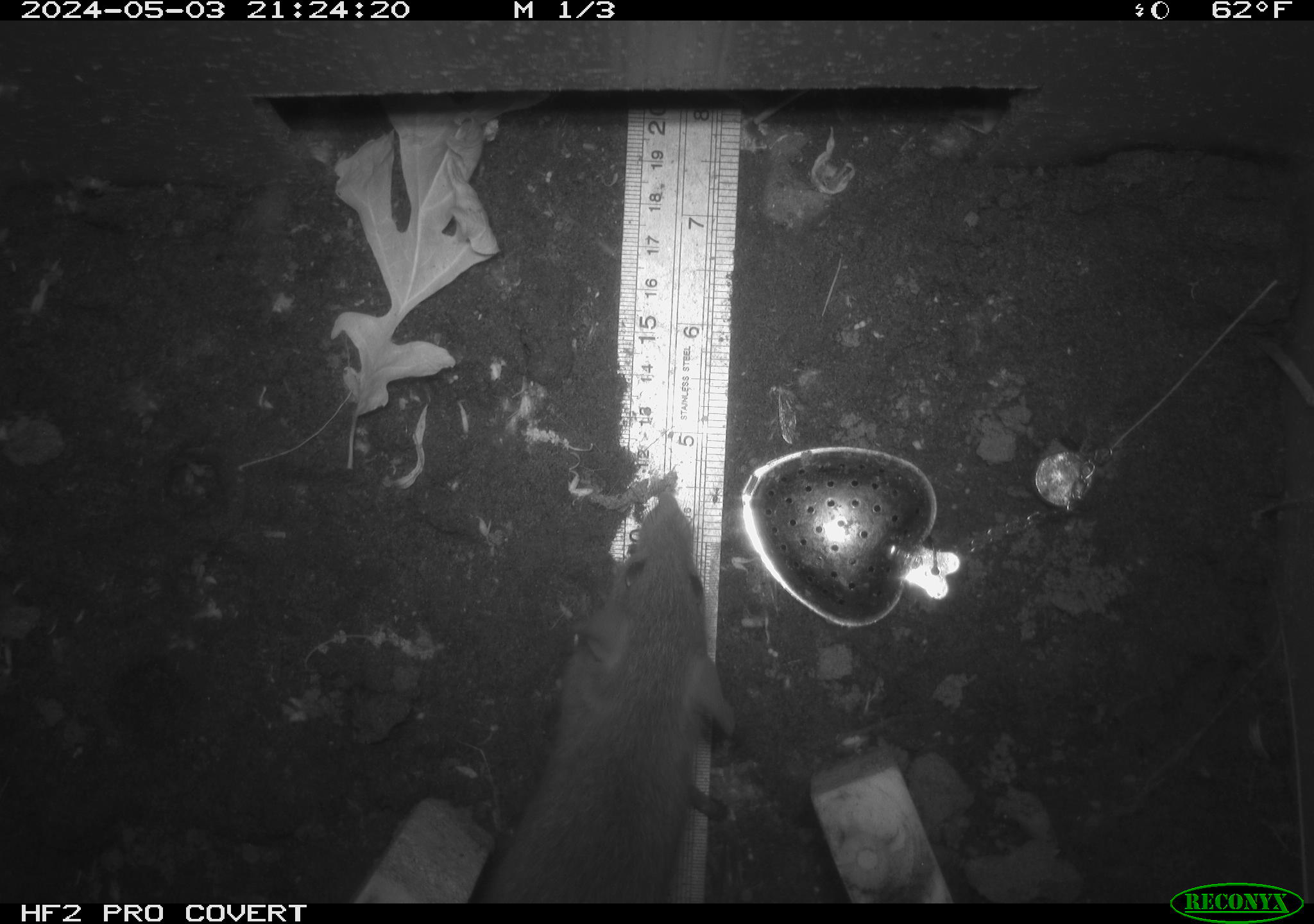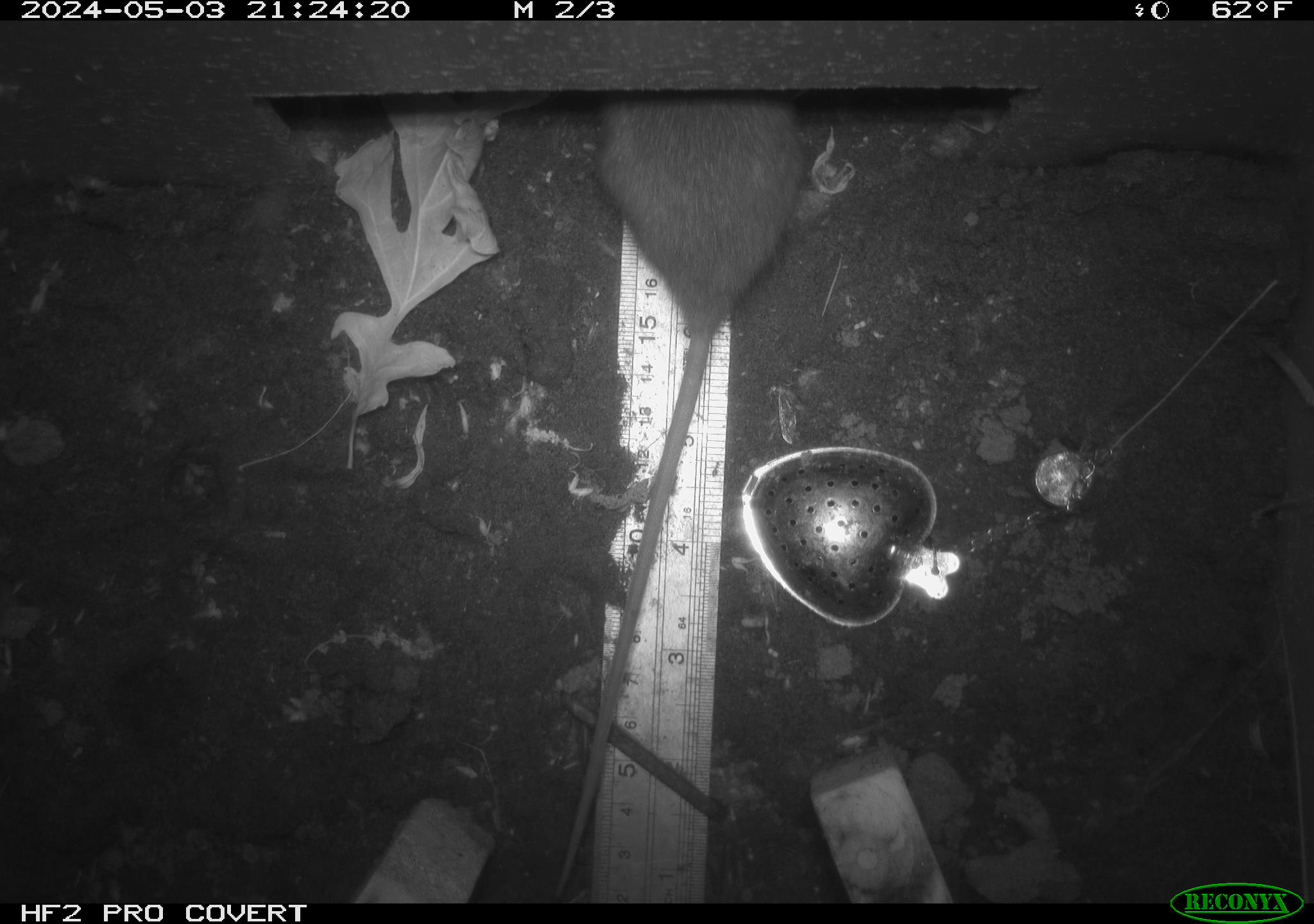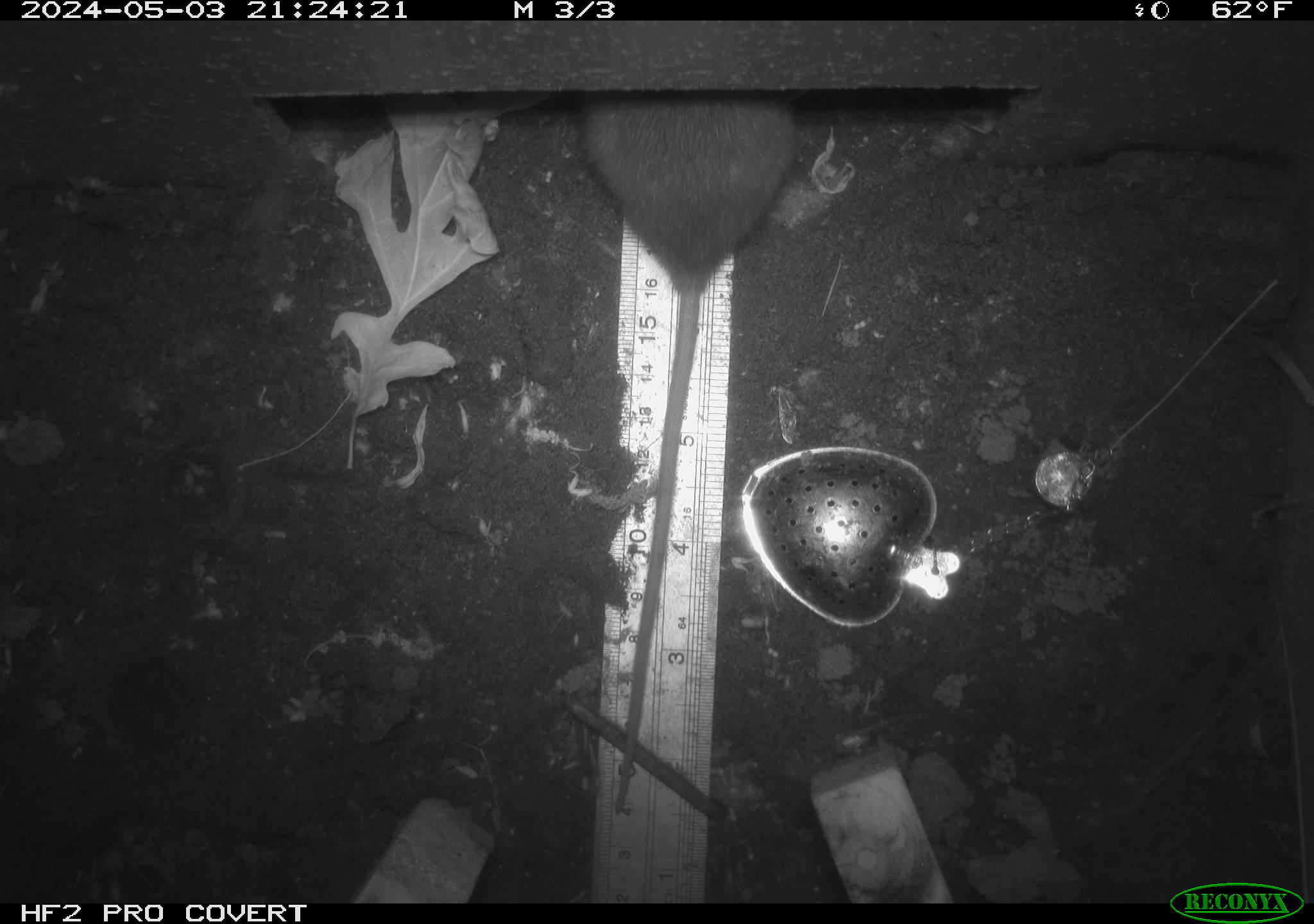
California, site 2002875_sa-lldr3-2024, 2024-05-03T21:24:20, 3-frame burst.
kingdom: Animalia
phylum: Chordata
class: Mammalia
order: Rodentia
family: Muridae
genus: Rattus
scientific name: Rattus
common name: rat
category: rattus species